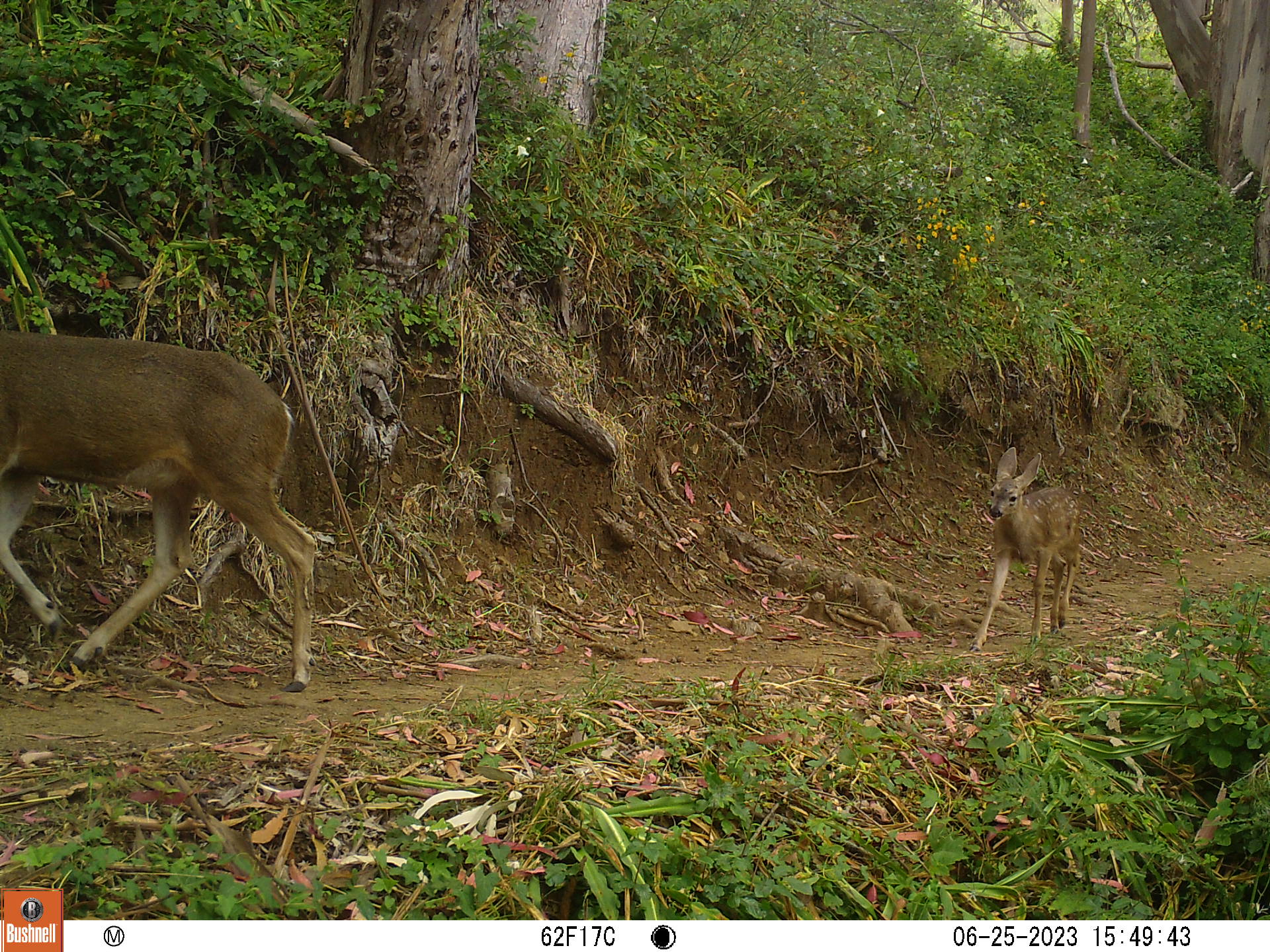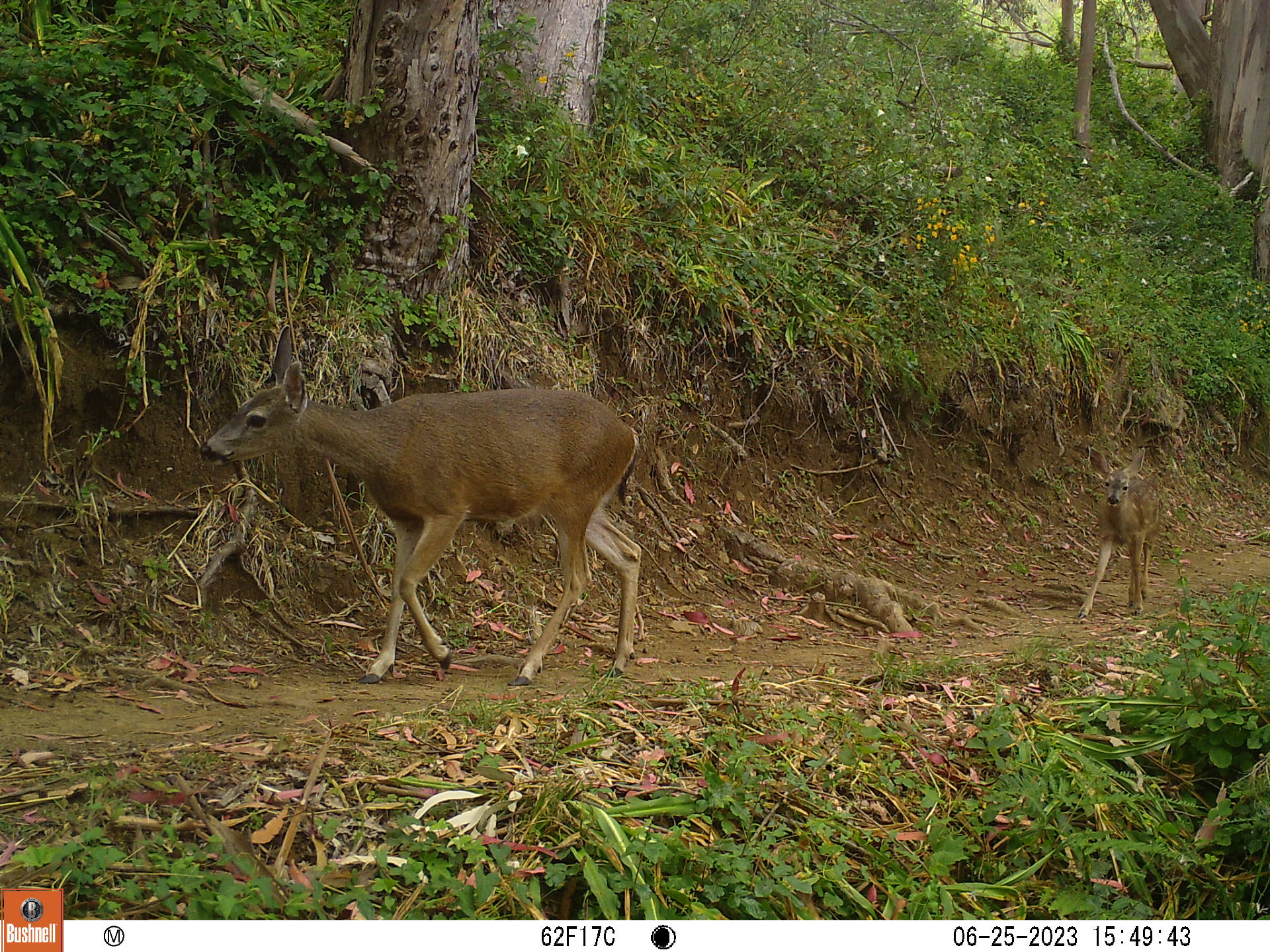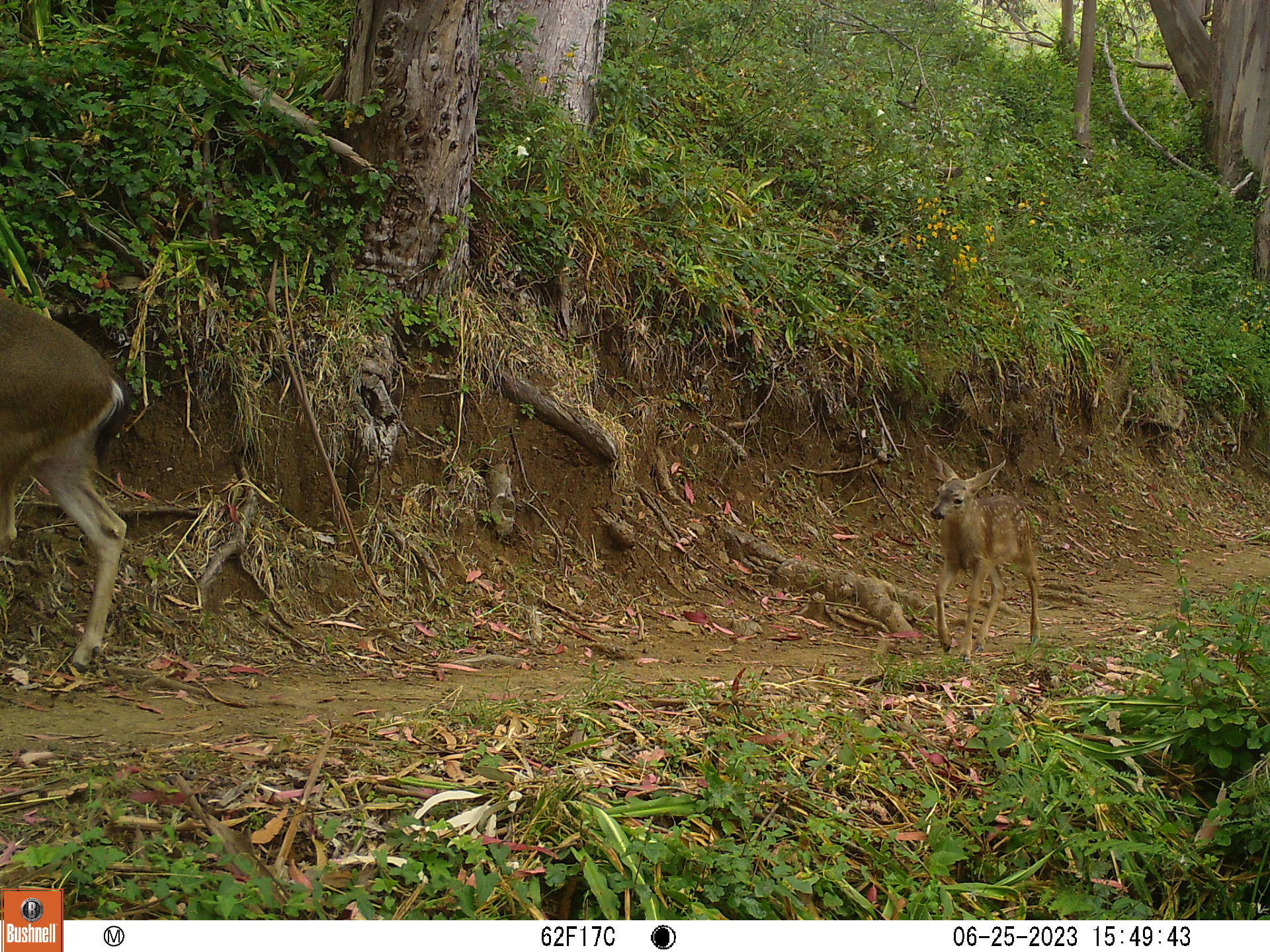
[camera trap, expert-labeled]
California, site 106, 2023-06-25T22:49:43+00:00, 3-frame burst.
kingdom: Animalia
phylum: Chordata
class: Mammalia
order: Artiodactyla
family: Cervidae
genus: Odocoileus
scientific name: Odocoileus hemionus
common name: mule deer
Mule deer (Odocoileus hemionus).